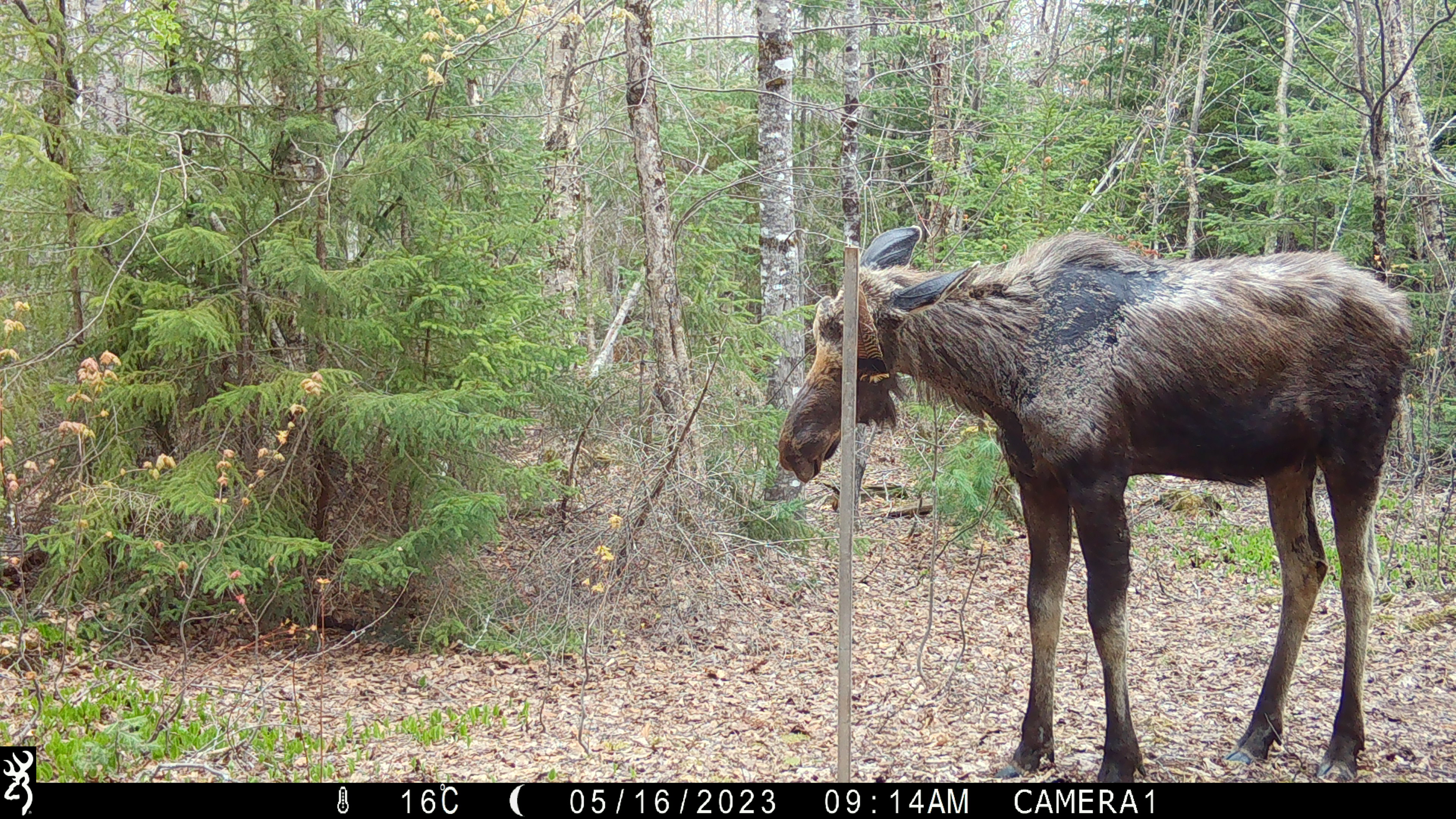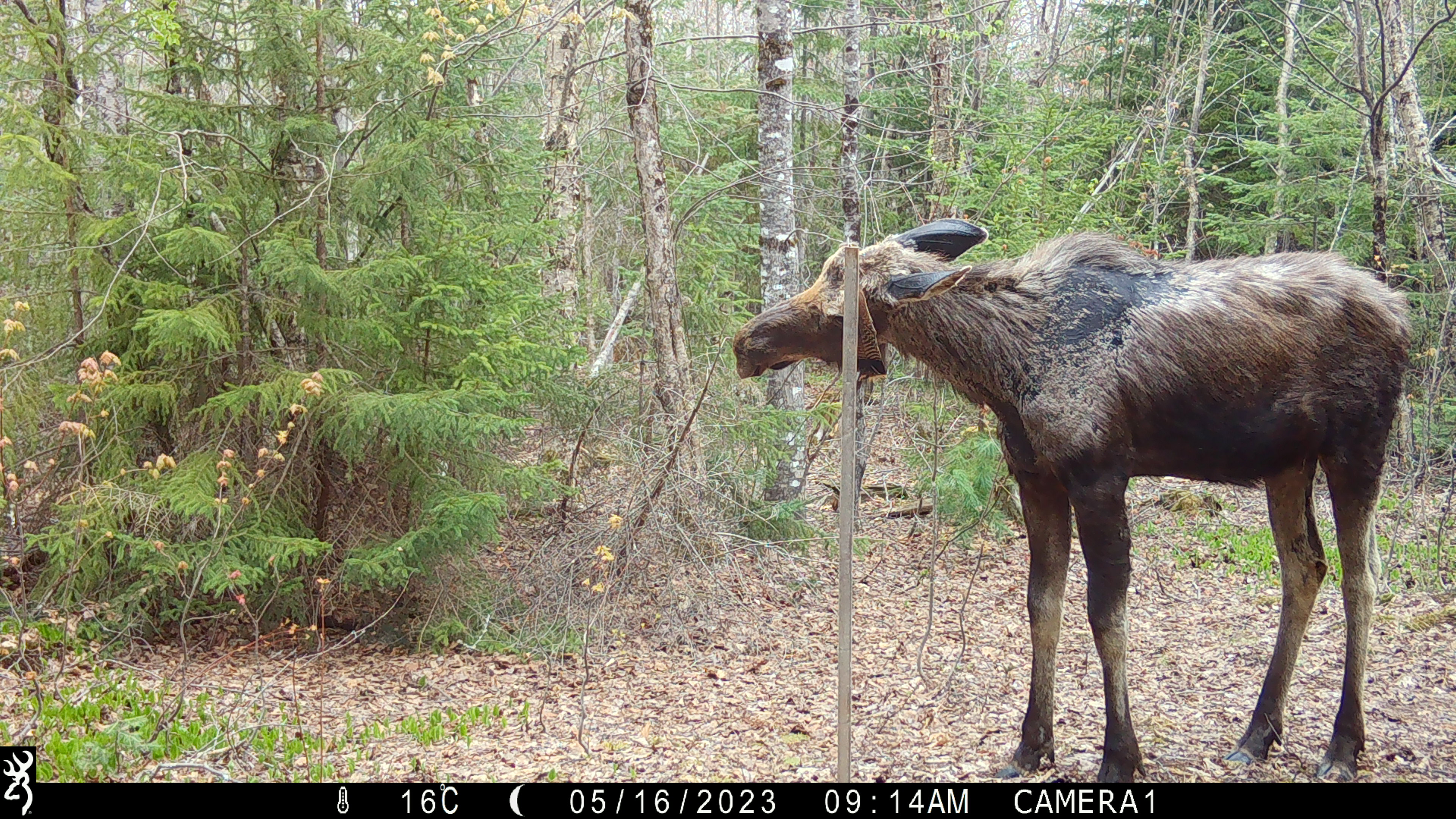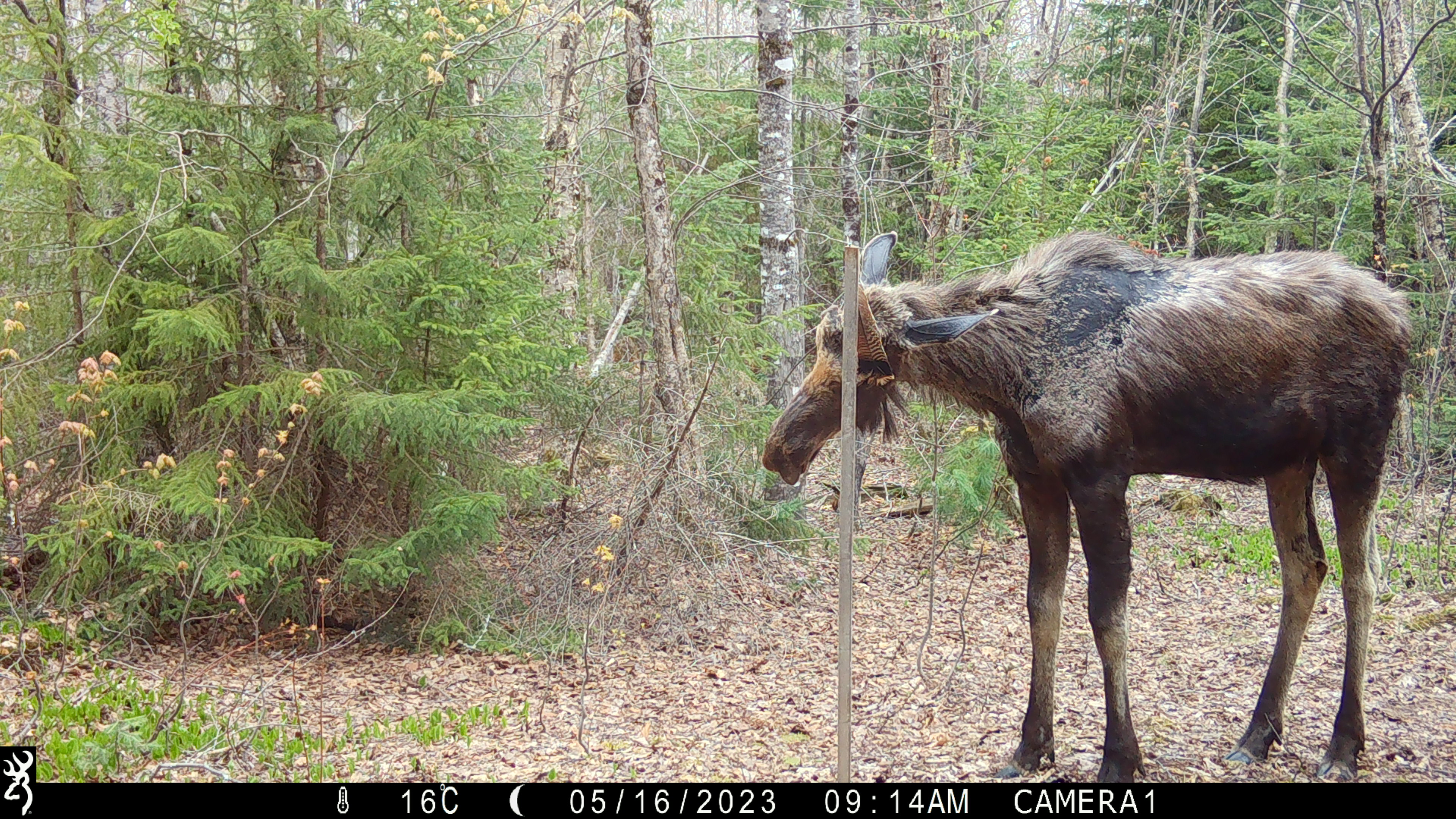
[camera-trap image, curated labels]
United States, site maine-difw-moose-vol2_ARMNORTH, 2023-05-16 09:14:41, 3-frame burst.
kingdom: Animalia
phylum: Chordata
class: Mammalia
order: Artiodactyla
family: Cervidae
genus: Alces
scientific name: Alces alces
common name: moose